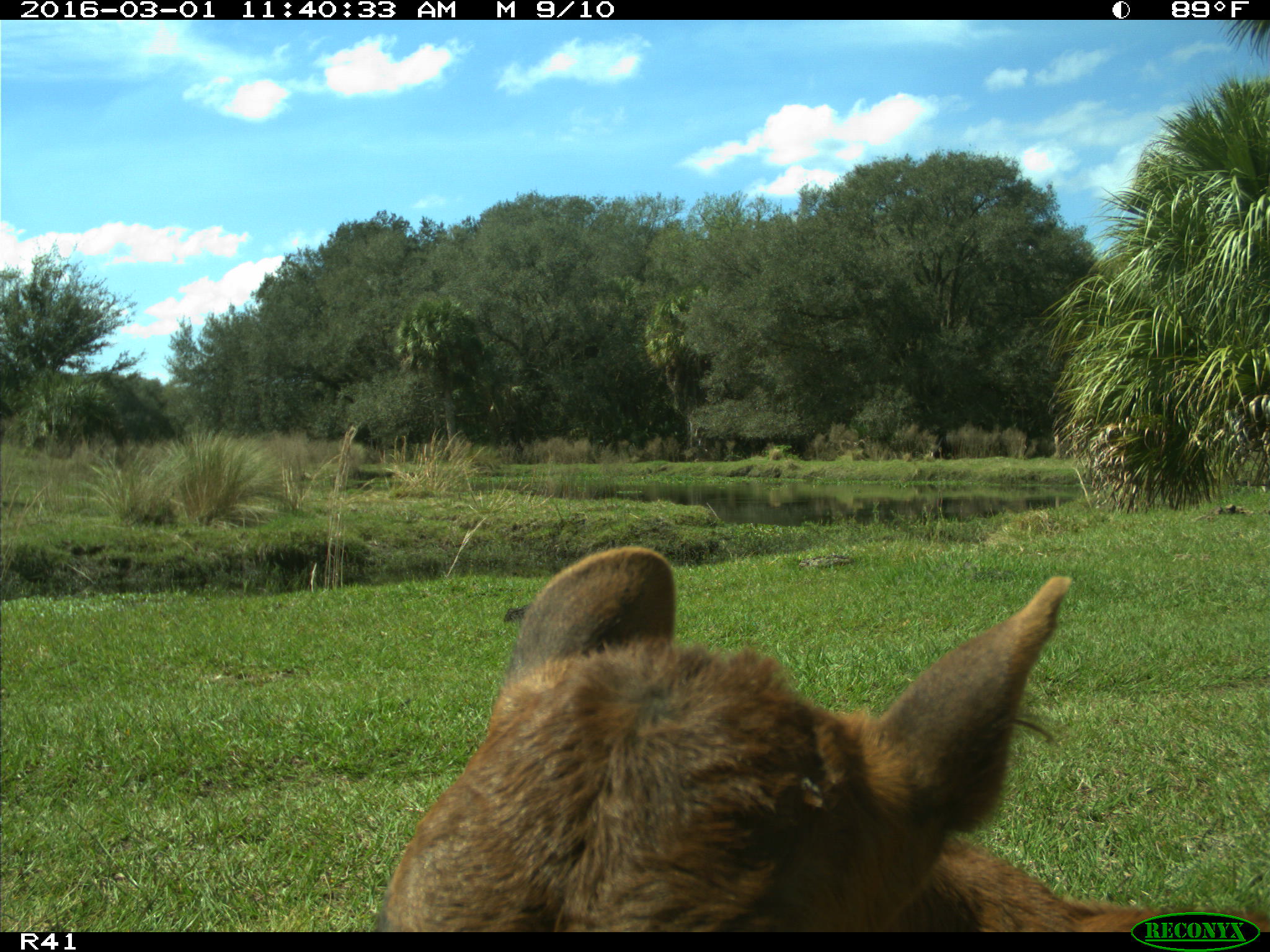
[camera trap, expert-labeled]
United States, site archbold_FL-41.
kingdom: Animalia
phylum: Chordata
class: Mammalia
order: Artiodactyla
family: Bovidae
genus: Bos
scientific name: Bos taurus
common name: domestic cow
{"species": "Bos taurus (domestic cow)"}